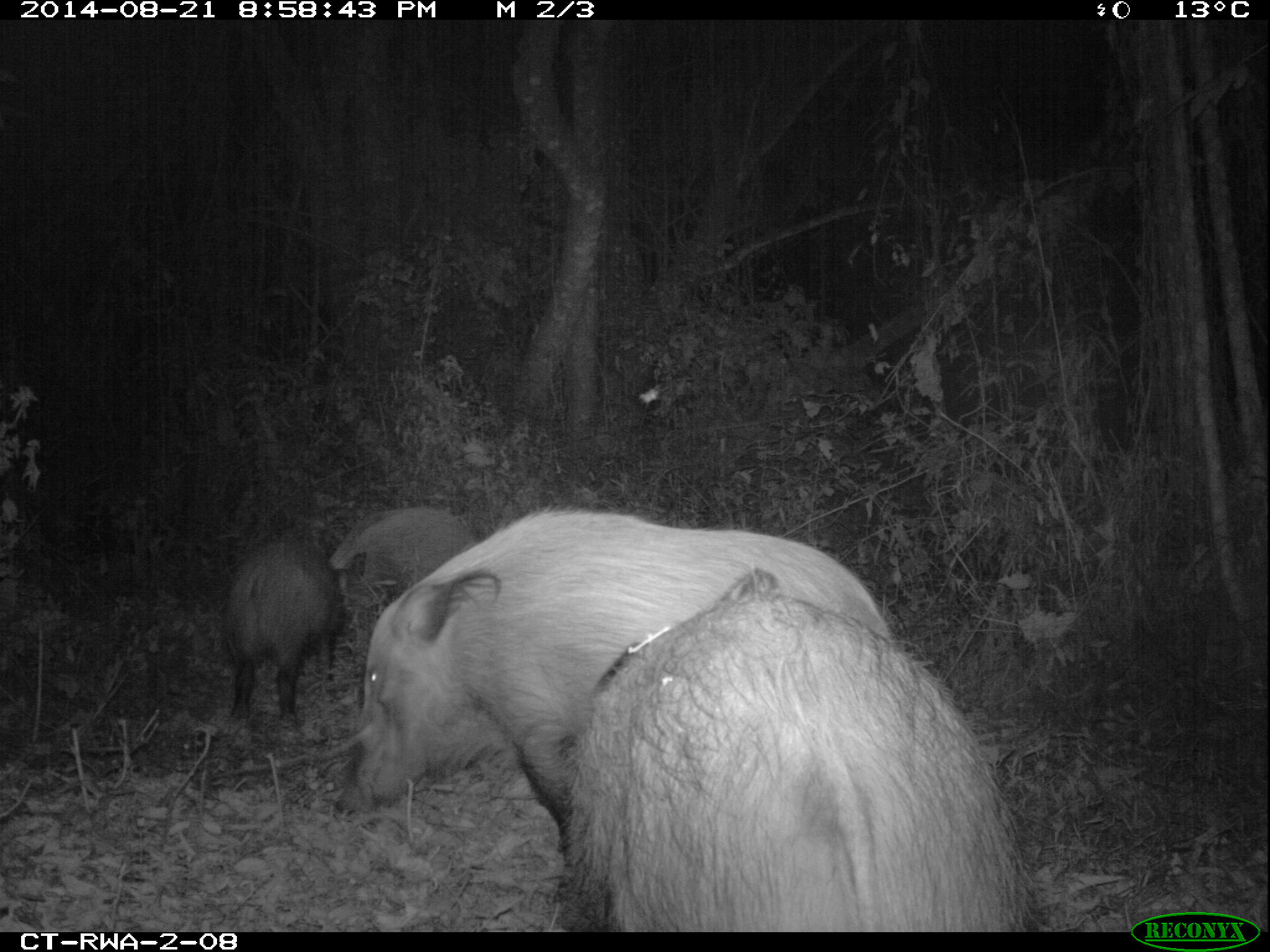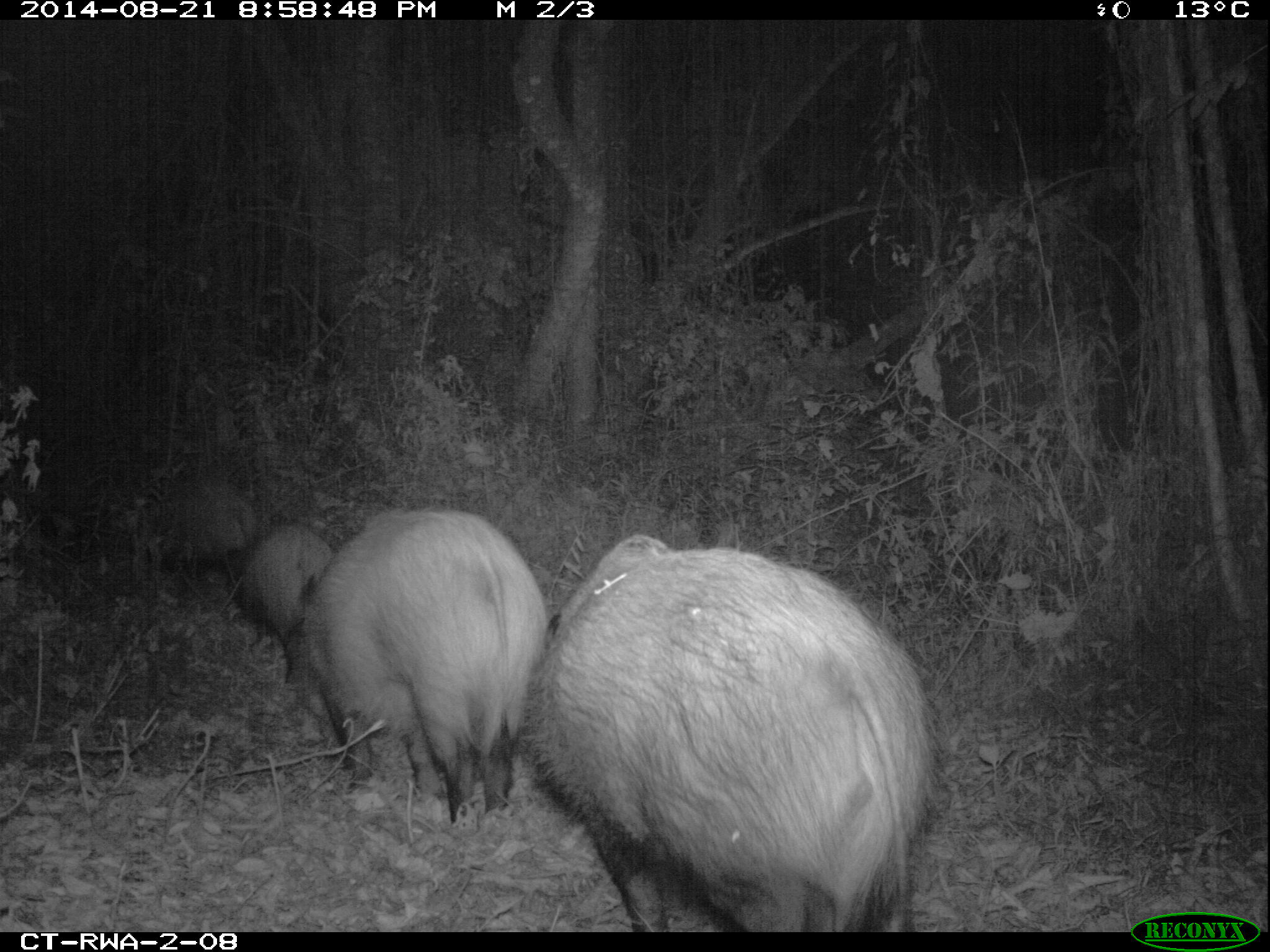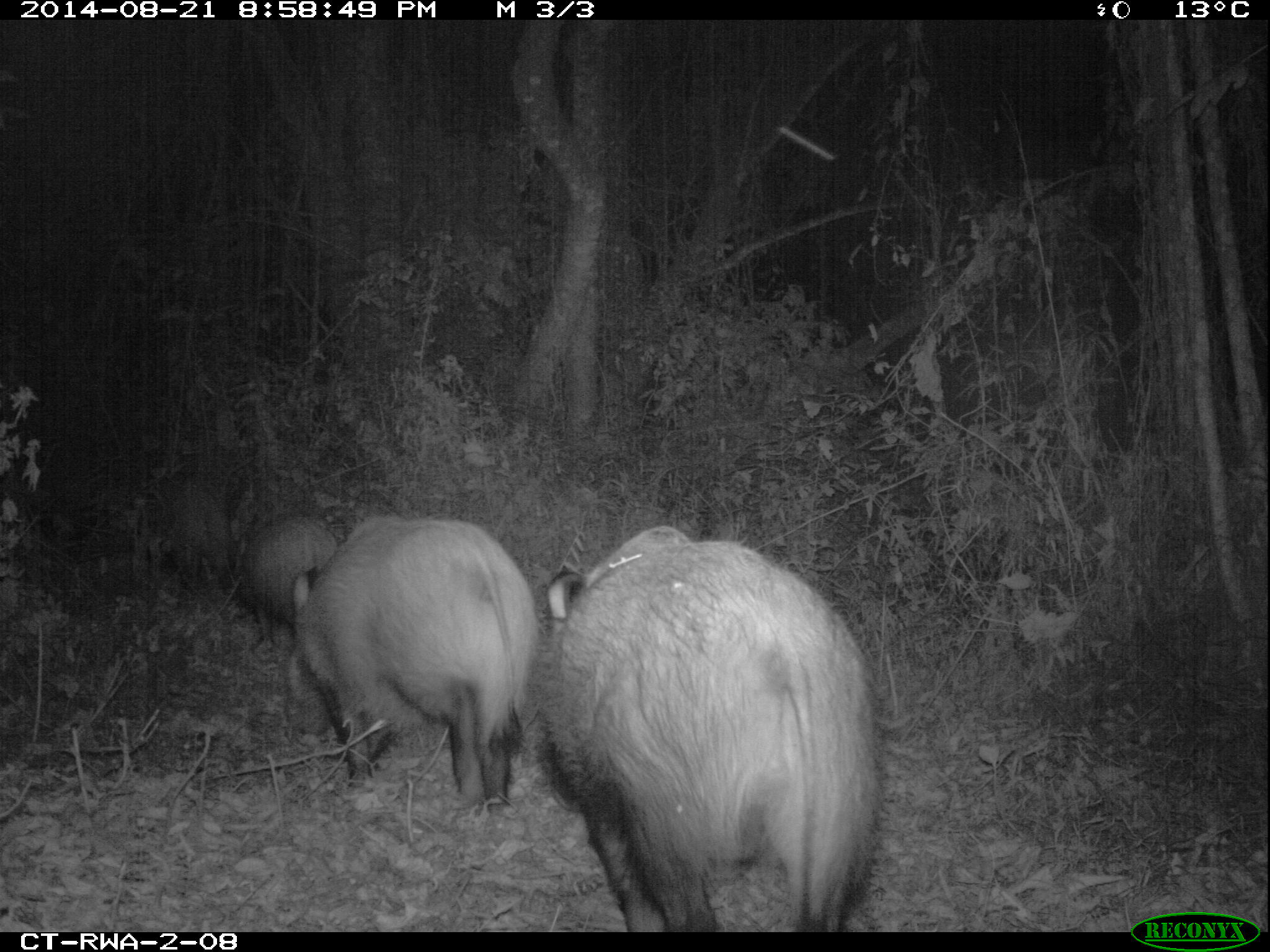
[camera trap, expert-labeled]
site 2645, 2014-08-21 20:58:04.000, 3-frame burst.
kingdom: Animalia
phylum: Chordata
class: Mammalia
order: Artiodactyla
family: Suidae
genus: Potamochoerus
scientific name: Potamochoerus larvatus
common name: bushpig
Potamochoerus larvatus (bushpig), count 8.